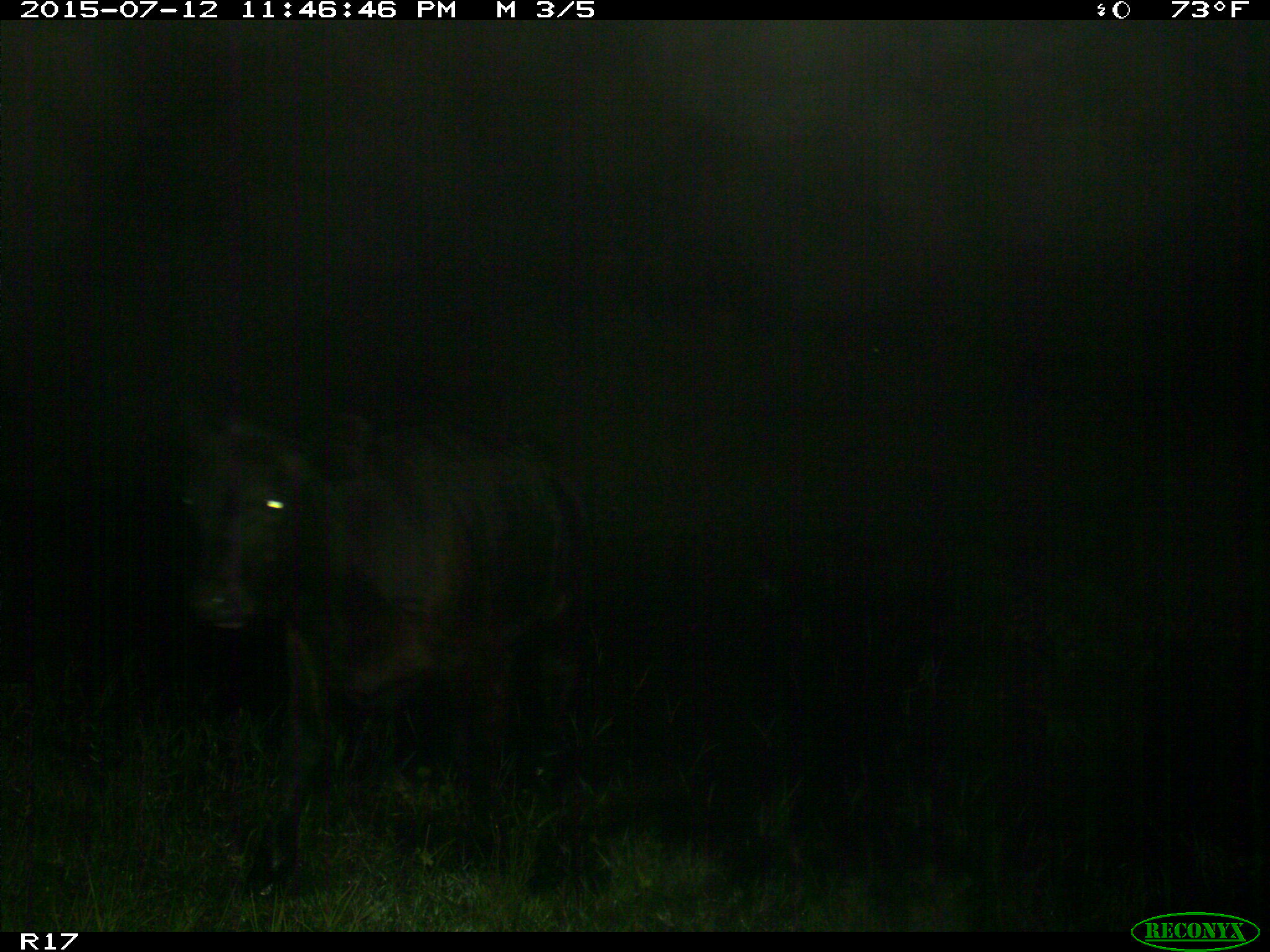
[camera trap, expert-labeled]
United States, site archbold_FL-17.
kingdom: Animalia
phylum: Chordata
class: Mammalia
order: Artiodactyla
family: Bovidae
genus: Bos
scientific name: Bos taurus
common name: domestic cow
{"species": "Bos taurus (domestic cow)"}